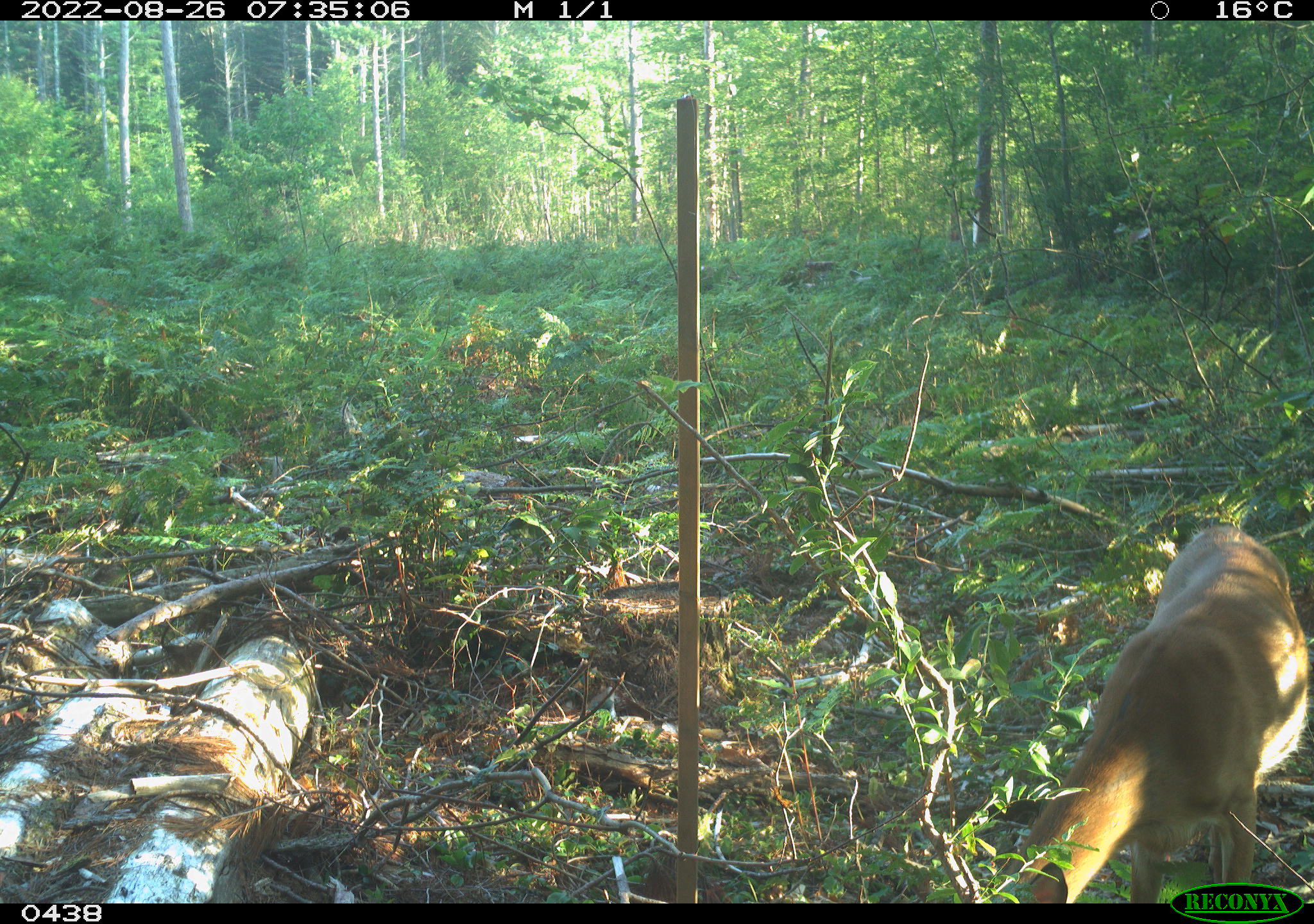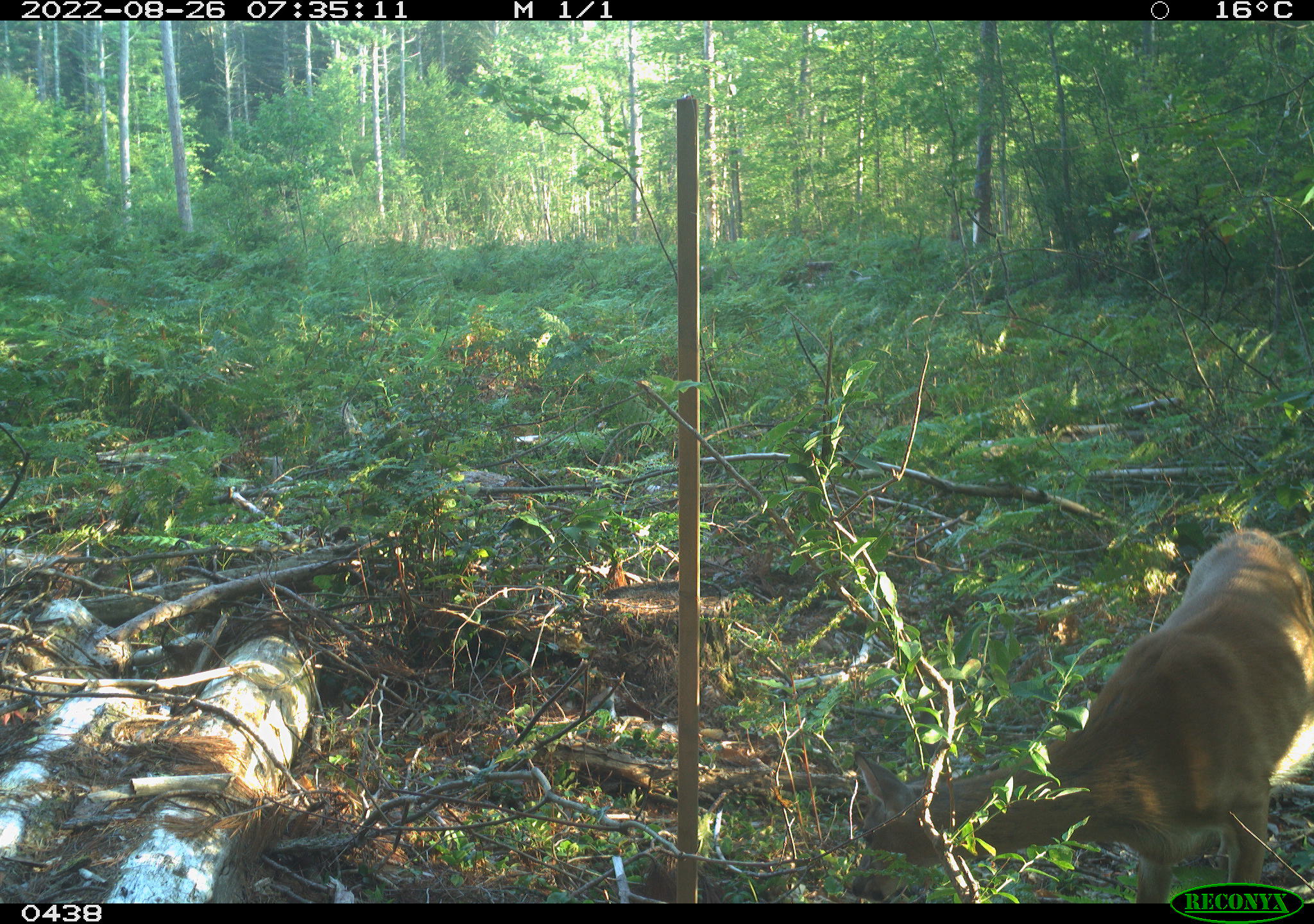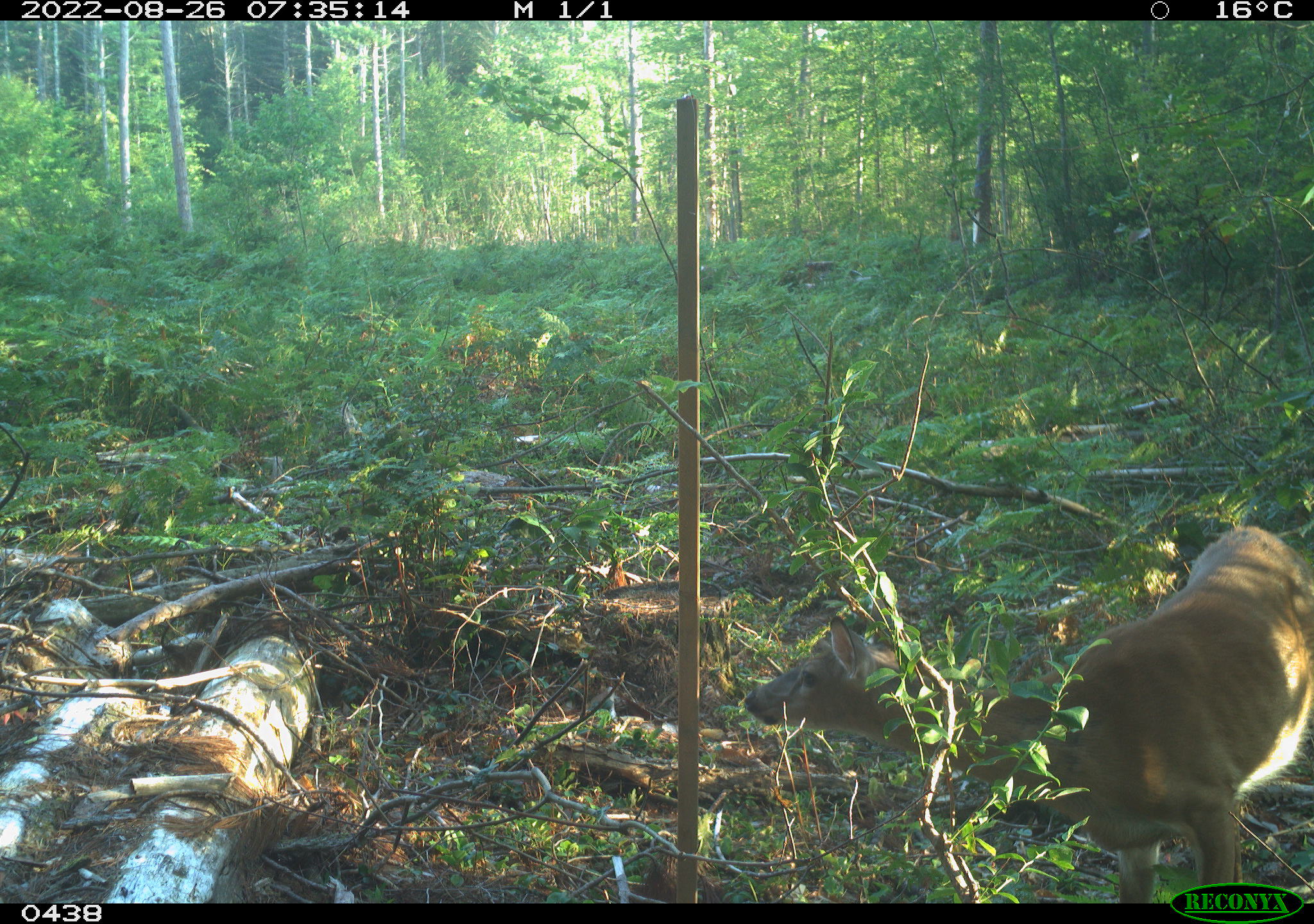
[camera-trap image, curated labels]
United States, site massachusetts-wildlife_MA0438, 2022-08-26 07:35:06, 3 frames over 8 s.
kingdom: Animalia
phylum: Chordata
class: Mammalia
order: Artiodactyla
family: Cervidae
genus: Odocoileus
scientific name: Odocoileus virginianus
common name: white-tailed deer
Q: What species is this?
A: White-tailed deer (Odocoileus virginianus).